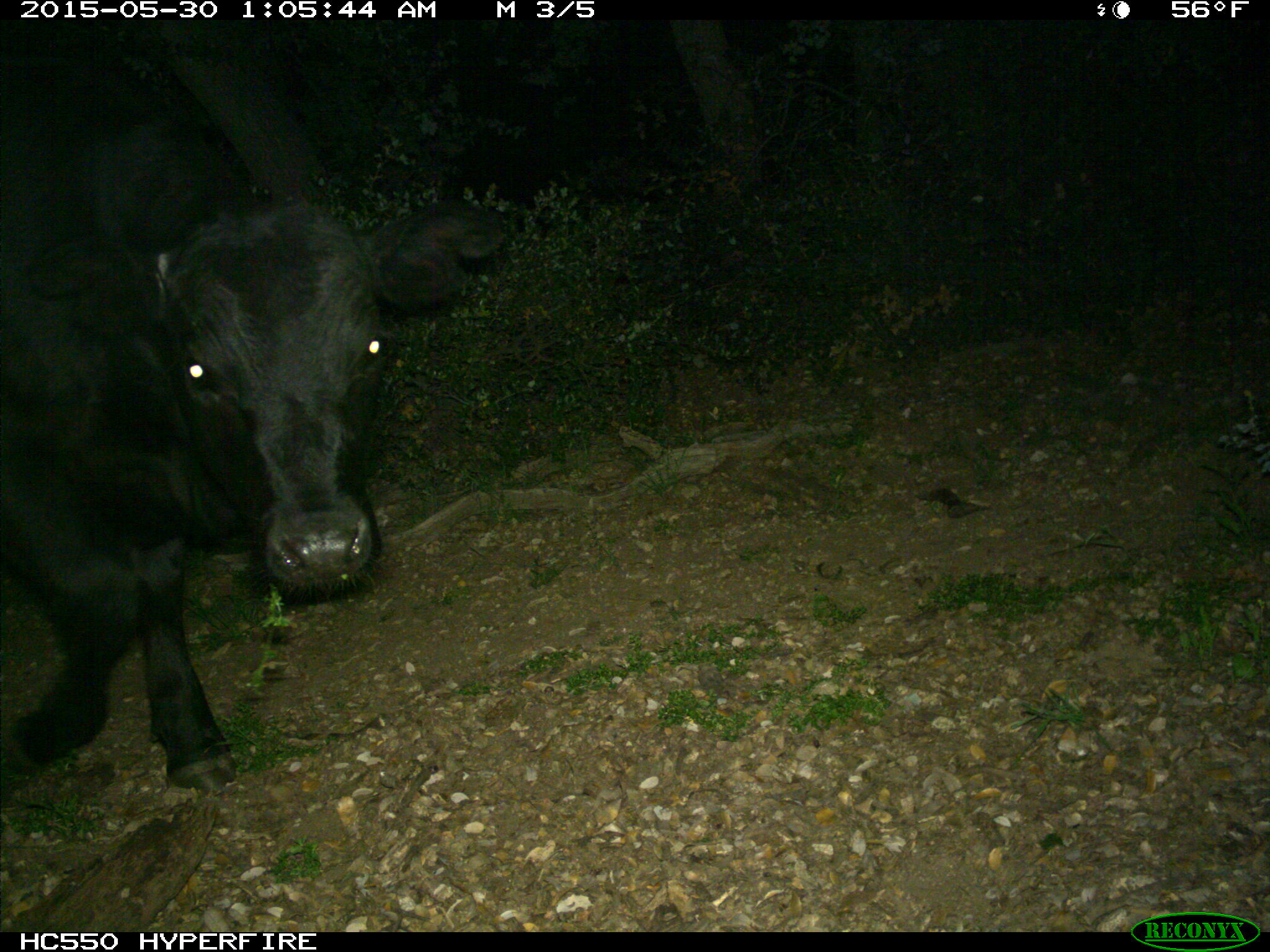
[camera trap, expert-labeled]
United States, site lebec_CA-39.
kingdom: Animalia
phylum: Chordata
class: Mammalia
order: Artiodactyla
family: Bovidae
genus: Bos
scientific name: Bos taurus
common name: domestic cow